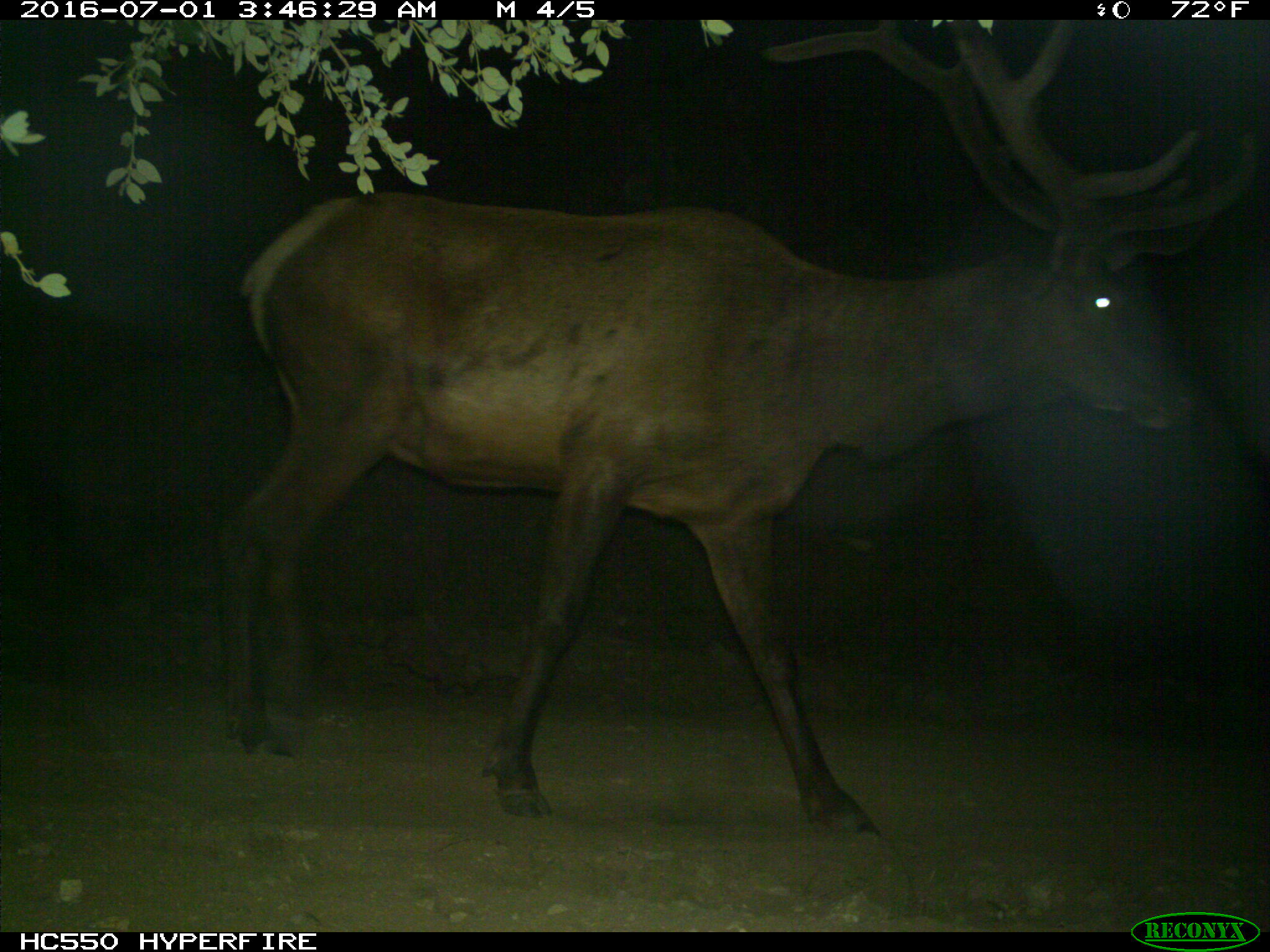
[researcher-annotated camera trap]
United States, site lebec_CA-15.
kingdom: Animalia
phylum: Chordata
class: Mammalia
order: Artiodactyla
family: Cervidae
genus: Cervus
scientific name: Cervus canadensis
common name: elk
Cervus canadensis (elk).